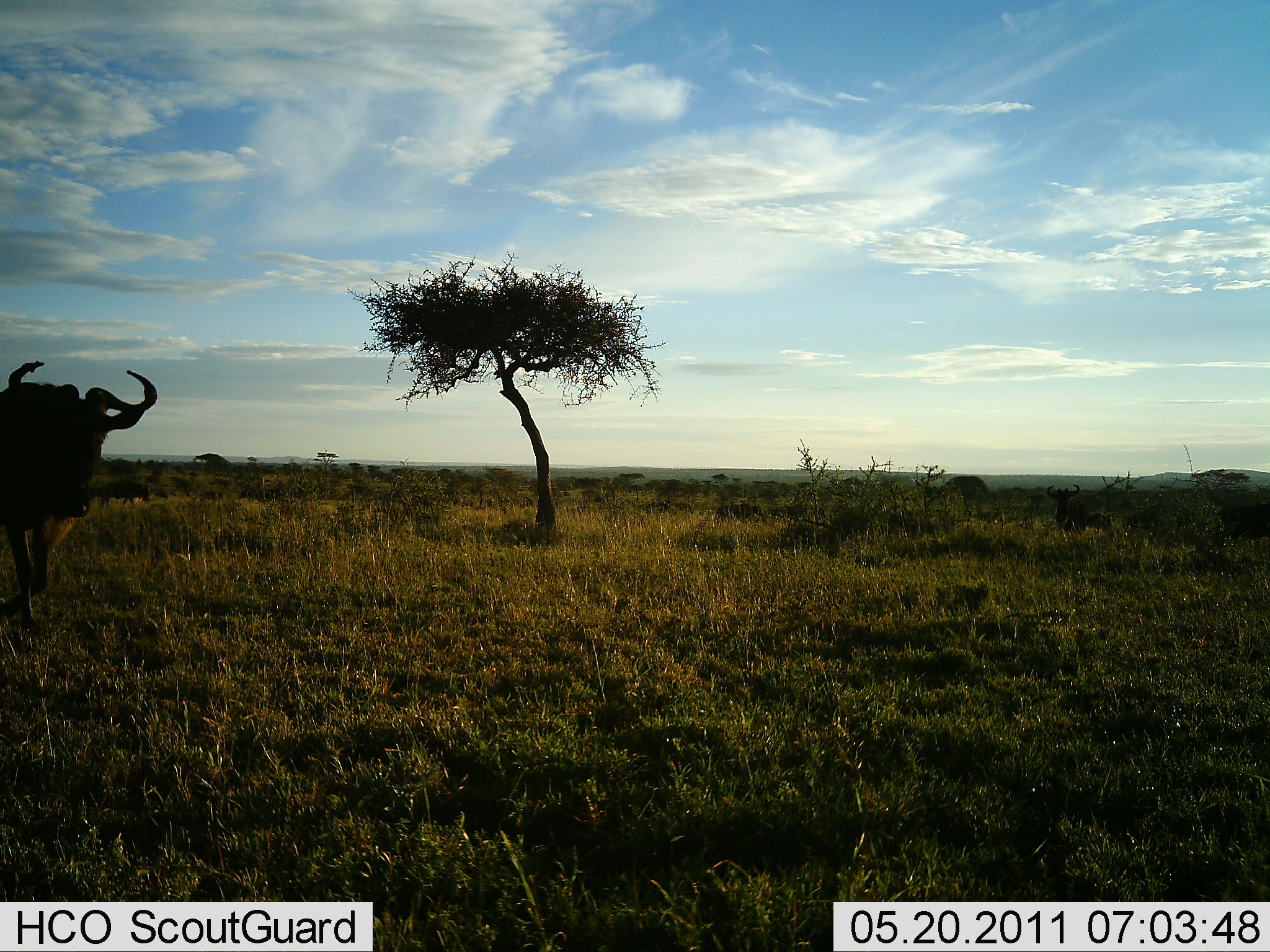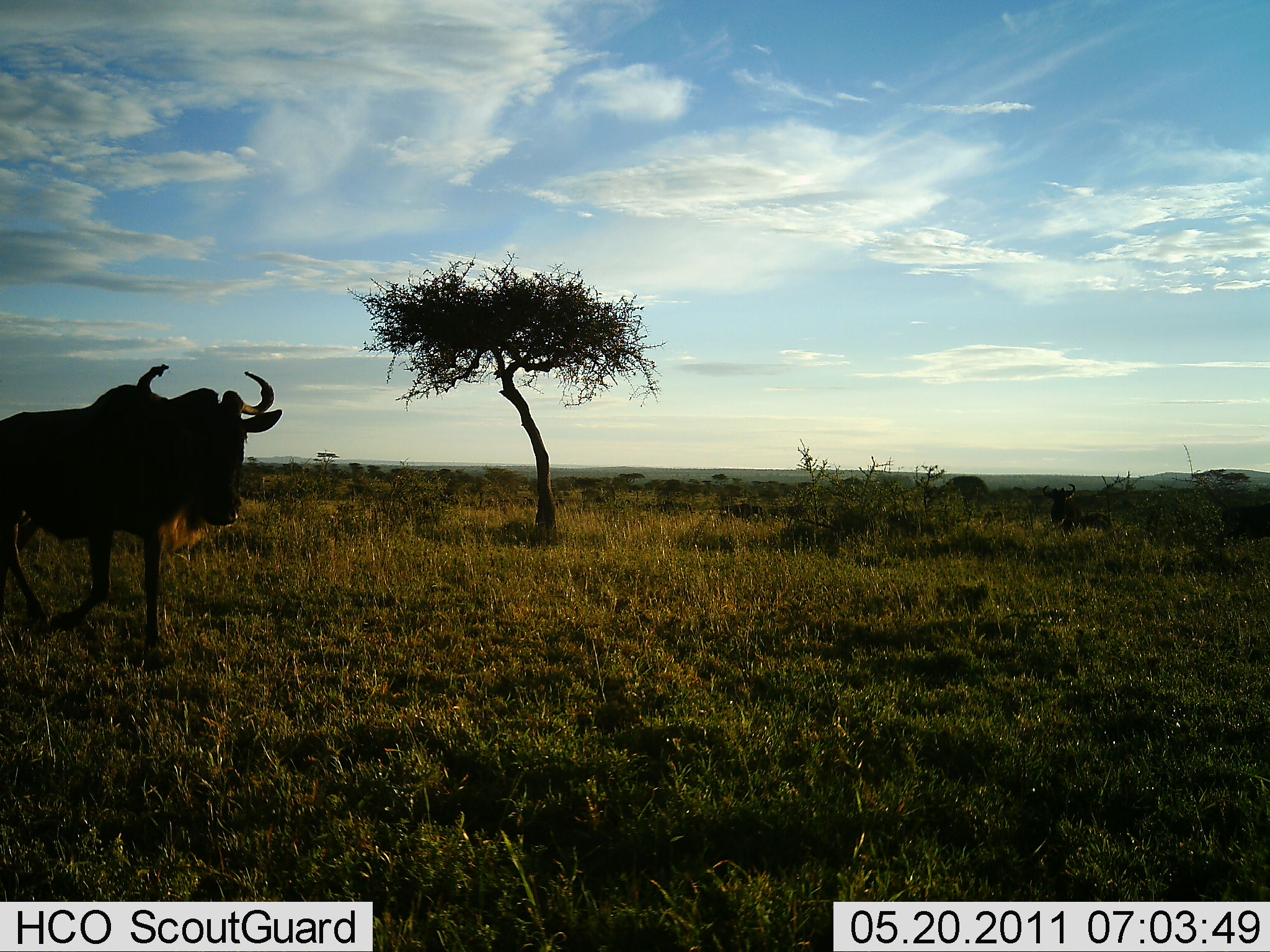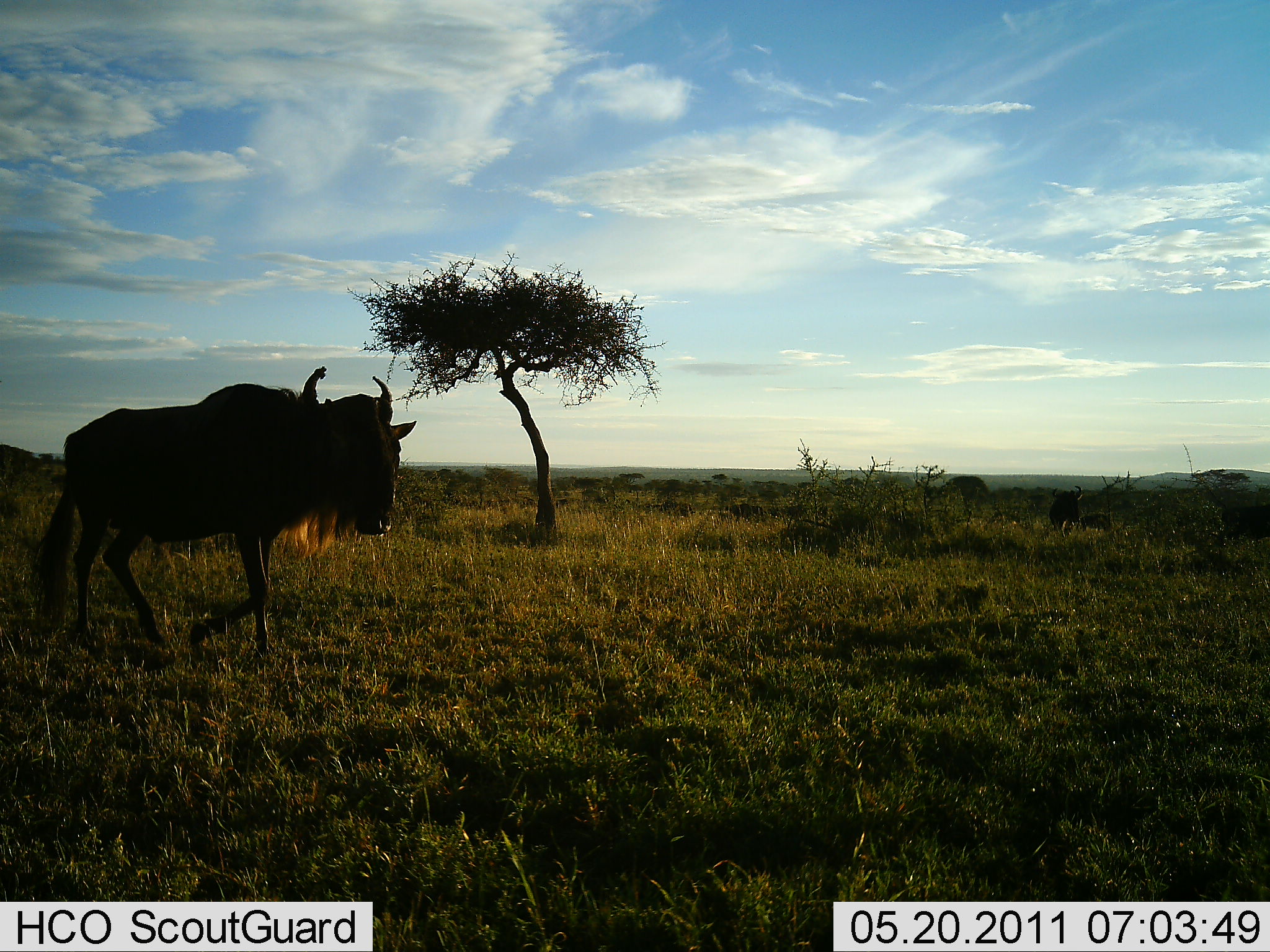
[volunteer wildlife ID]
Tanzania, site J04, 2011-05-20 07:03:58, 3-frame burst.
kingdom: Animalia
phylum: Chordata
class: Mammalia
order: Artiodactyla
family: Bovidae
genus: Connochaetes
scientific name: Connochaetes taurinus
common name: blue wildebeest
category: wildebeest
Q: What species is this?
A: Wildebeest (blue wildebeest) (Connochaetes taurinus).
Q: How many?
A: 1.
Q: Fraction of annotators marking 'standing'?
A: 27%.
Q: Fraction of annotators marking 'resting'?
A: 0%.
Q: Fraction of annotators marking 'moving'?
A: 91%.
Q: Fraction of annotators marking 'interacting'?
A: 0%.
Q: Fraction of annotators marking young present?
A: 0%.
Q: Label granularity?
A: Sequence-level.